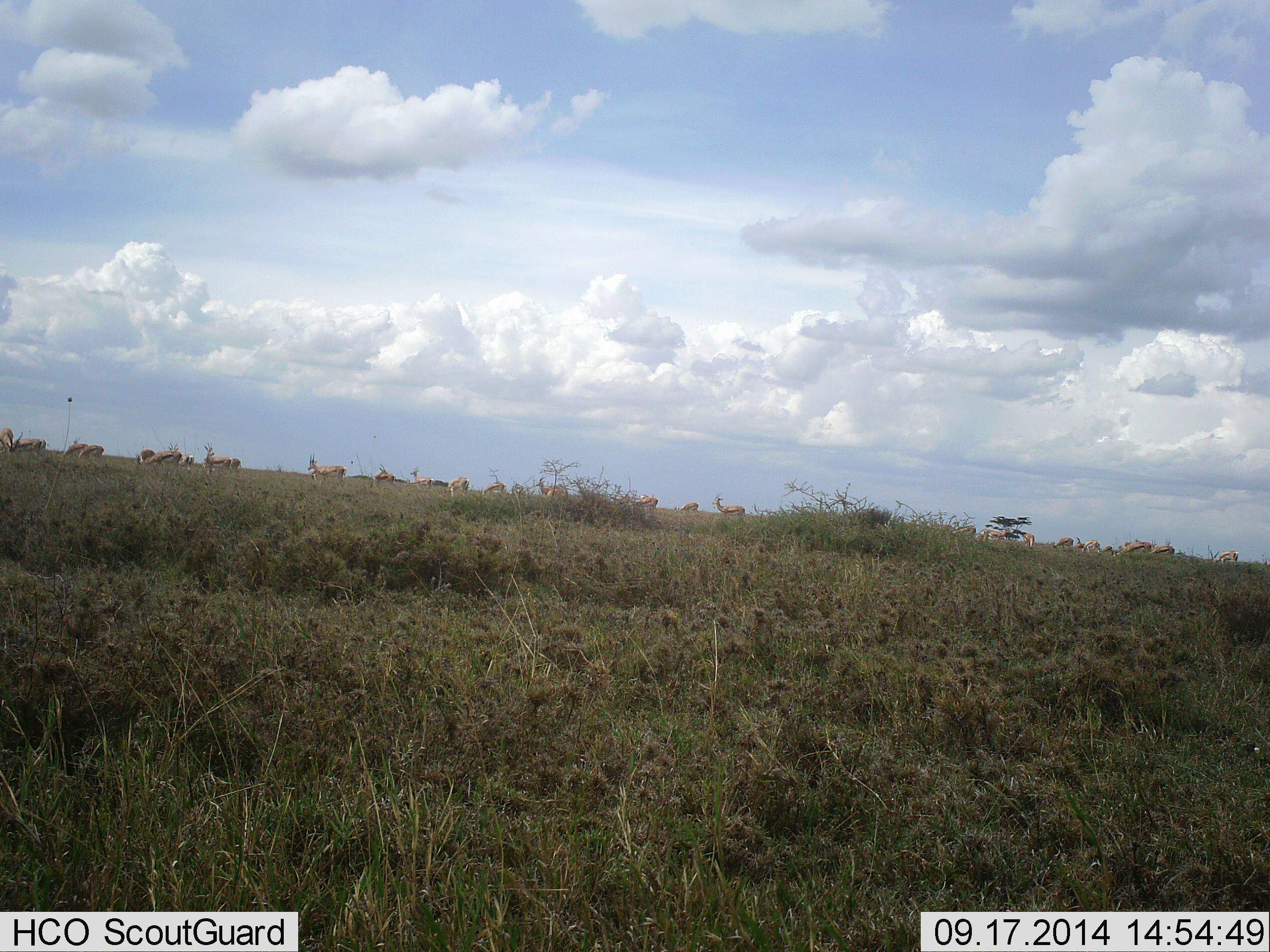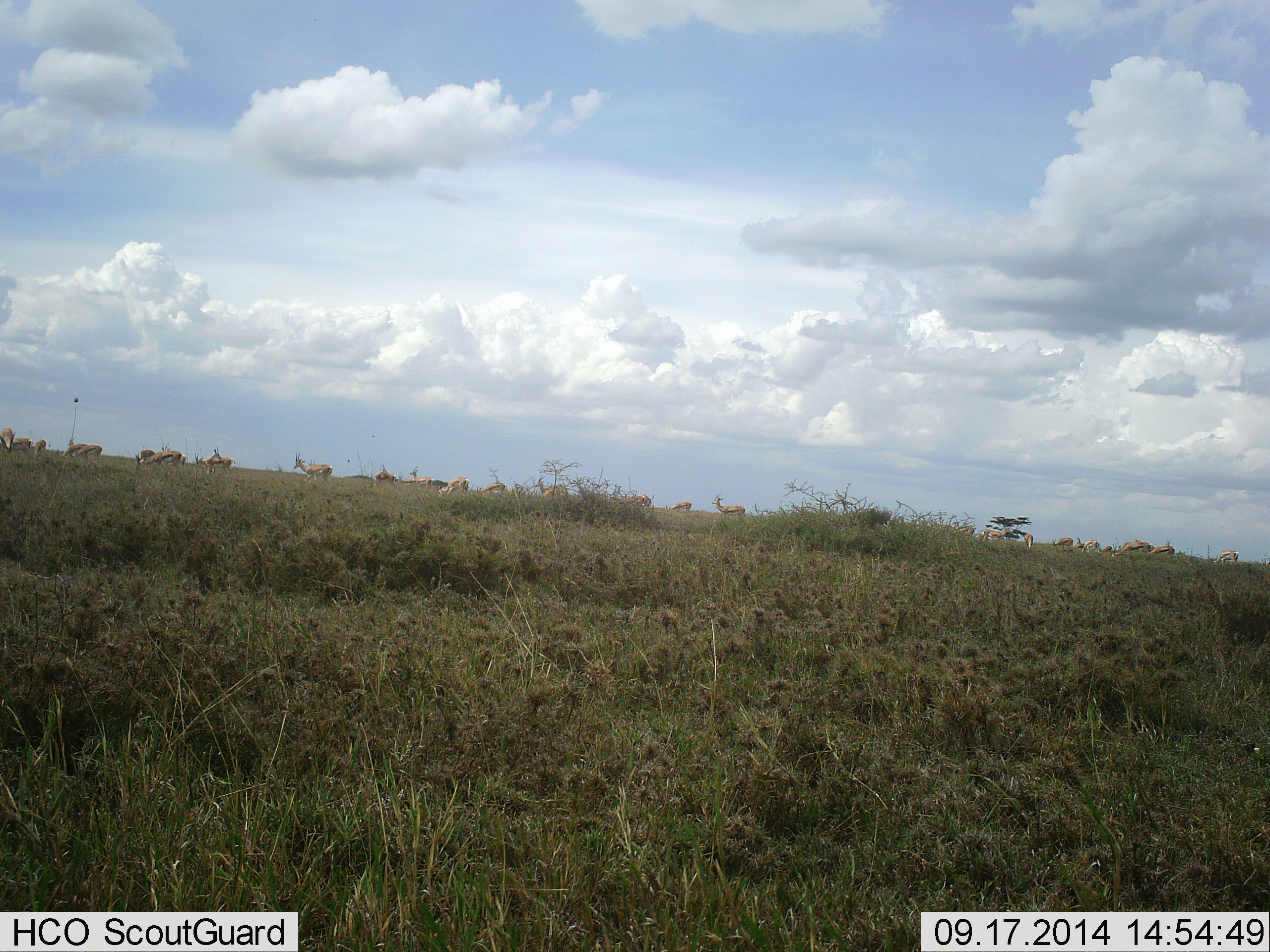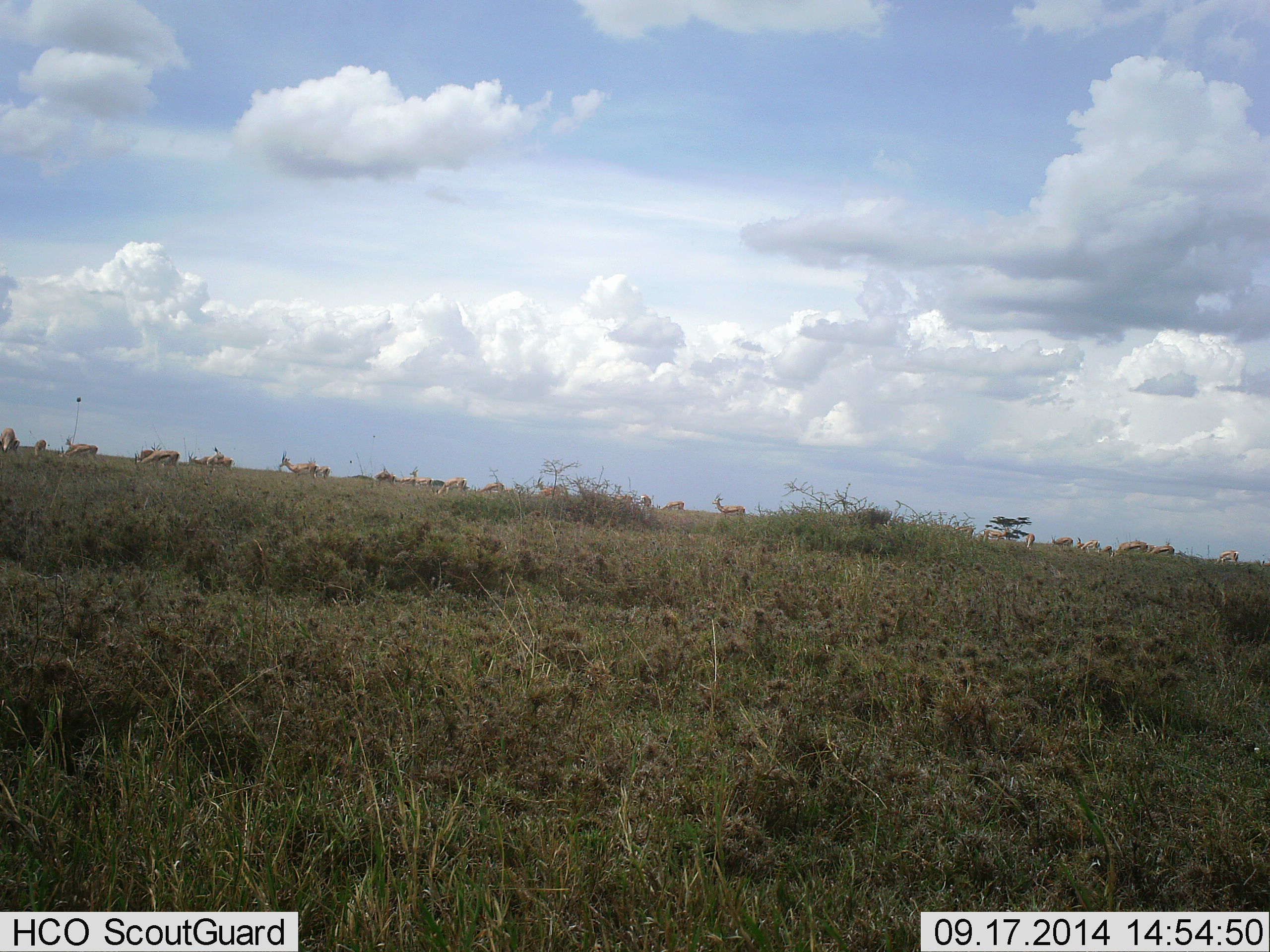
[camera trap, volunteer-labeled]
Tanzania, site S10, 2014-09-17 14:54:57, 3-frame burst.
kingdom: Animalia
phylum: Chordata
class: Mammalia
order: Artiodactyla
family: Bovidae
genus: Eudorcas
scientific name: Eudorcas thomsonii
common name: thomson's gazelle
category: gazellethomsons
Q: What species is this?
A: Gazellethomsons (thomson's gazelle) (Eudorcas thomsonii).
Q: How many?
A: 11-50.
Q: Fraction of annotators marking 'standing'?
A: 50%.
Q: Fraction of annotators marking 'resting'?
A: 0%.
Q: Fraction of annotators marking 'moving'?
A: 62%.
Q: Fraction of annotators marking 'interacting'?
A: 0%.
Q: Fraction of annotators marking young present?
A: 0%.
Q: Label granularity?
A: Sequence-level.